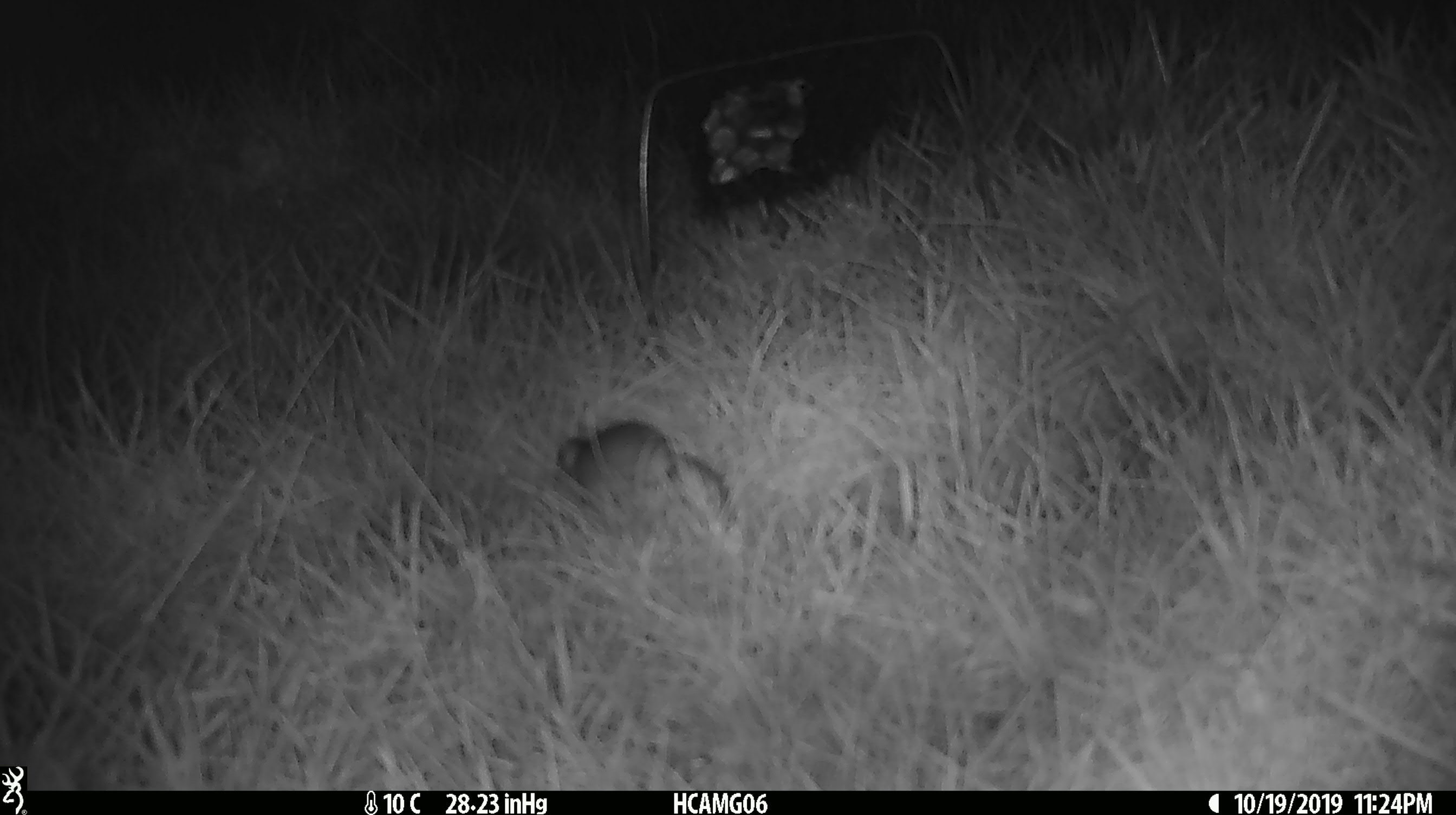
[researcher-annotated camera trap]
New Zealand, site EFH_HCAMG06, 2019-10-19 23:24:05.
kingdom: Animalia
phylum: Chordata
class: Mammalia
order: Rodentia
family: Muridae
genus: Mus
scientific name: Mus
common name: mouse